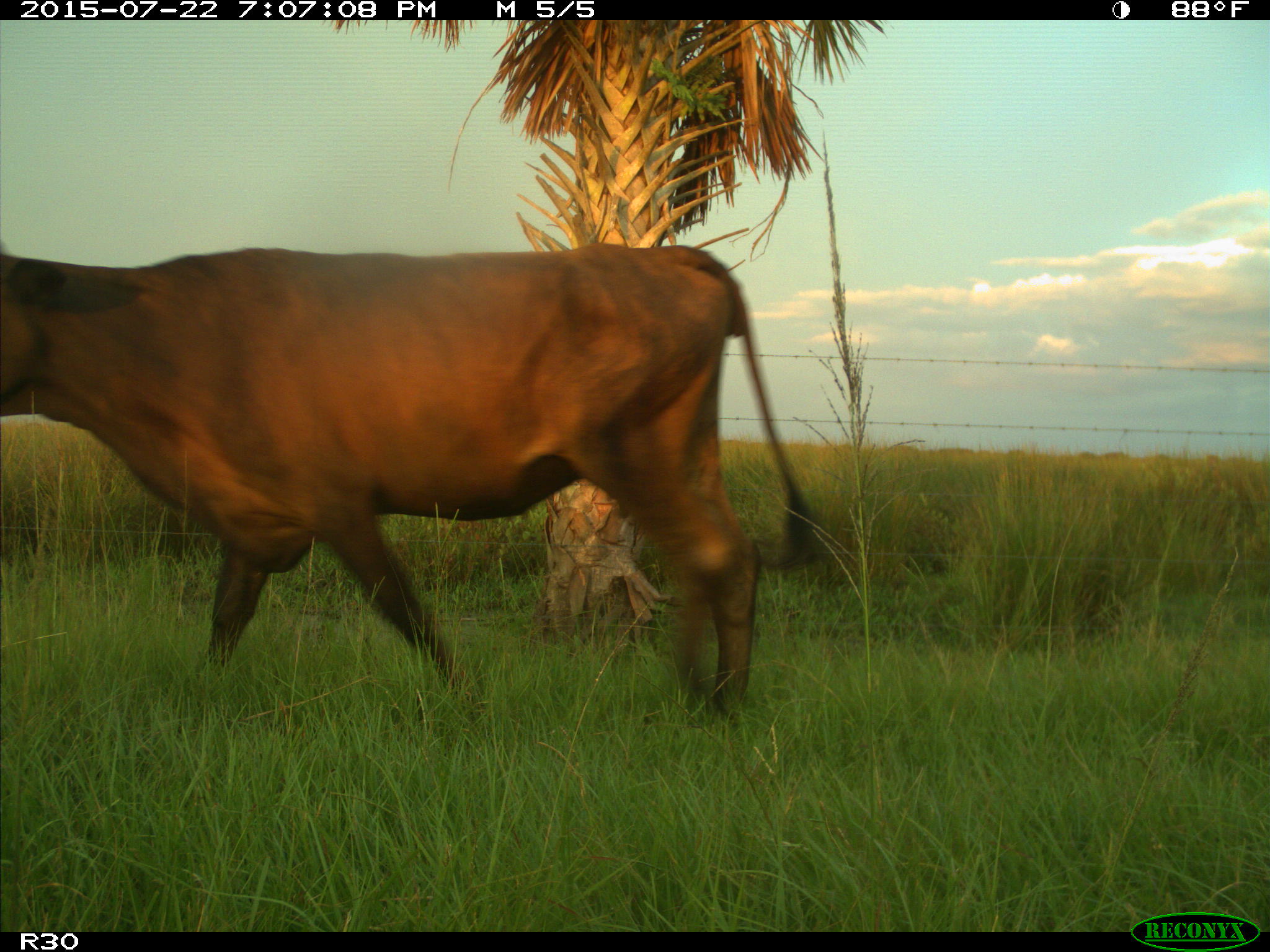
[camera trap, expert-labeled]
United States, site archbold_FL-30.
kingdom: Animalia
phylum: Chordata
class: Mammalia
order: Artiodactyla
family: Bovidae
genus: Bos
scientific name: Bos taurus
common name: domestic cow